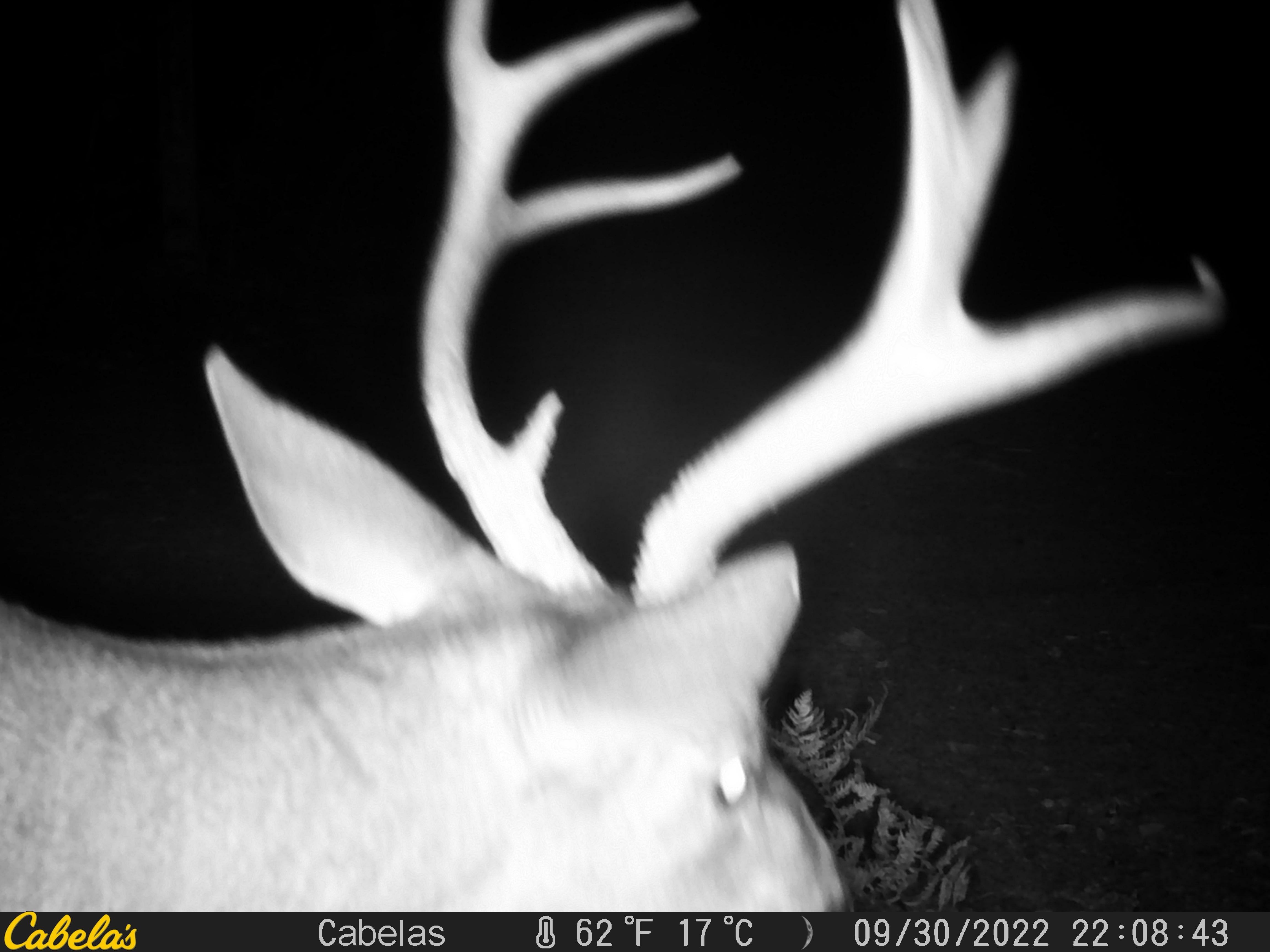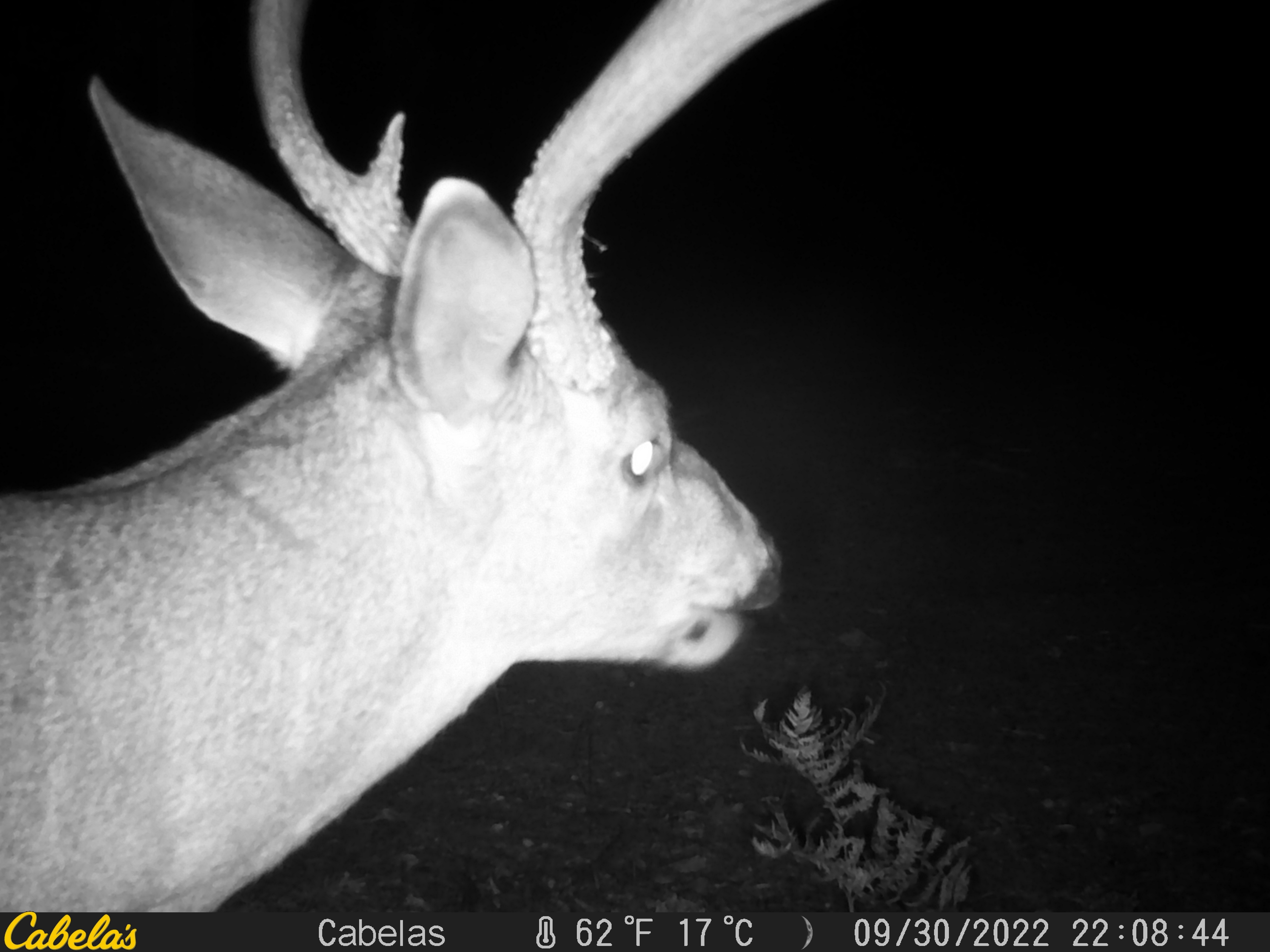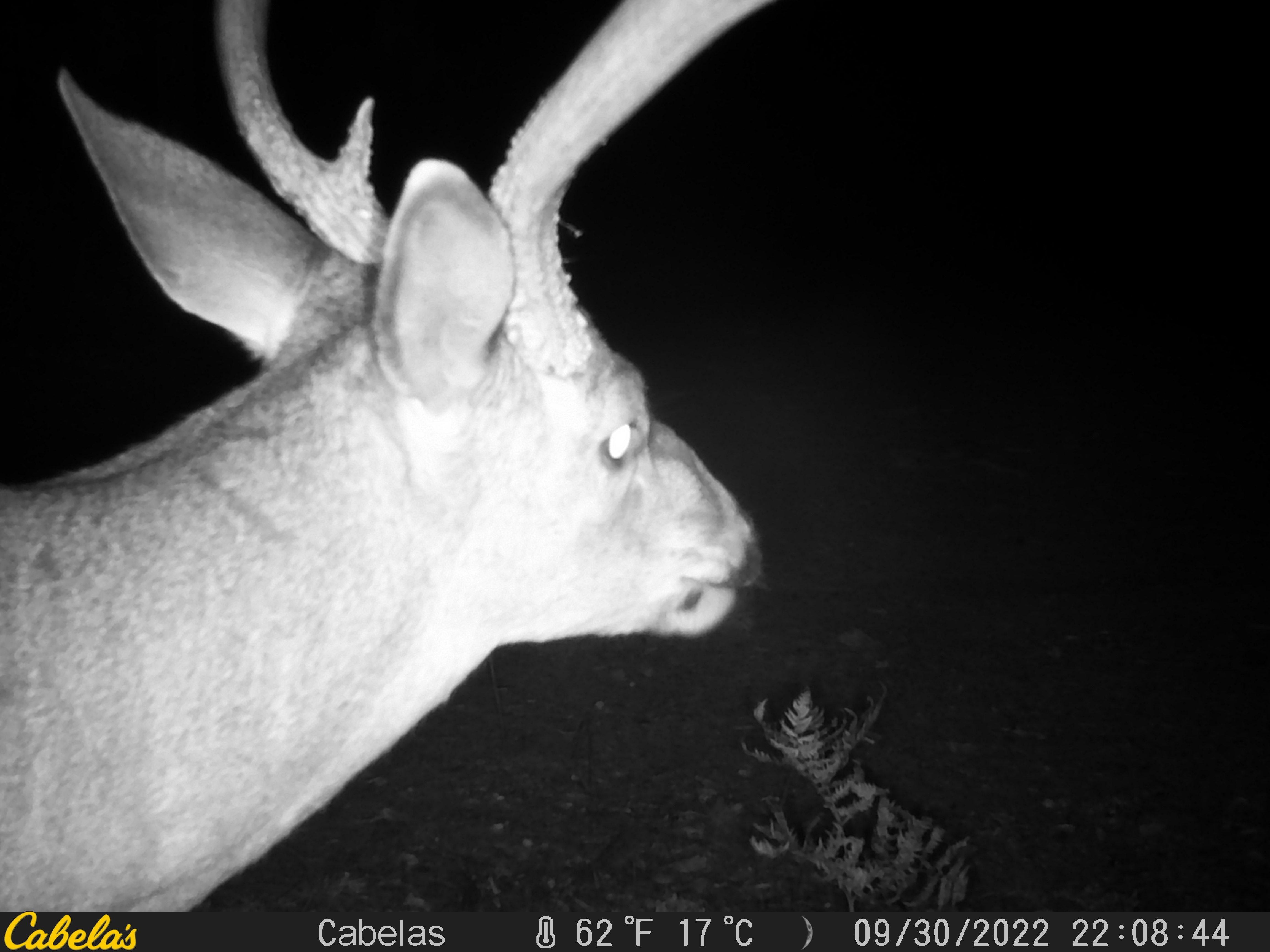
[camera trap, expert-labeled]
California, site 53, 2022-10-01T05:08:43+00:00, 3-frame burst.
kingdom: Animalia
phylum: Chordata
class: Mammalia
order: Artiodactyla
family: Cervidae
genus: Odocoileus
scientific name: Odocoileus hemionus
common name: mule deer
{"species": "mule deer (Odocoileus hemionus)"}